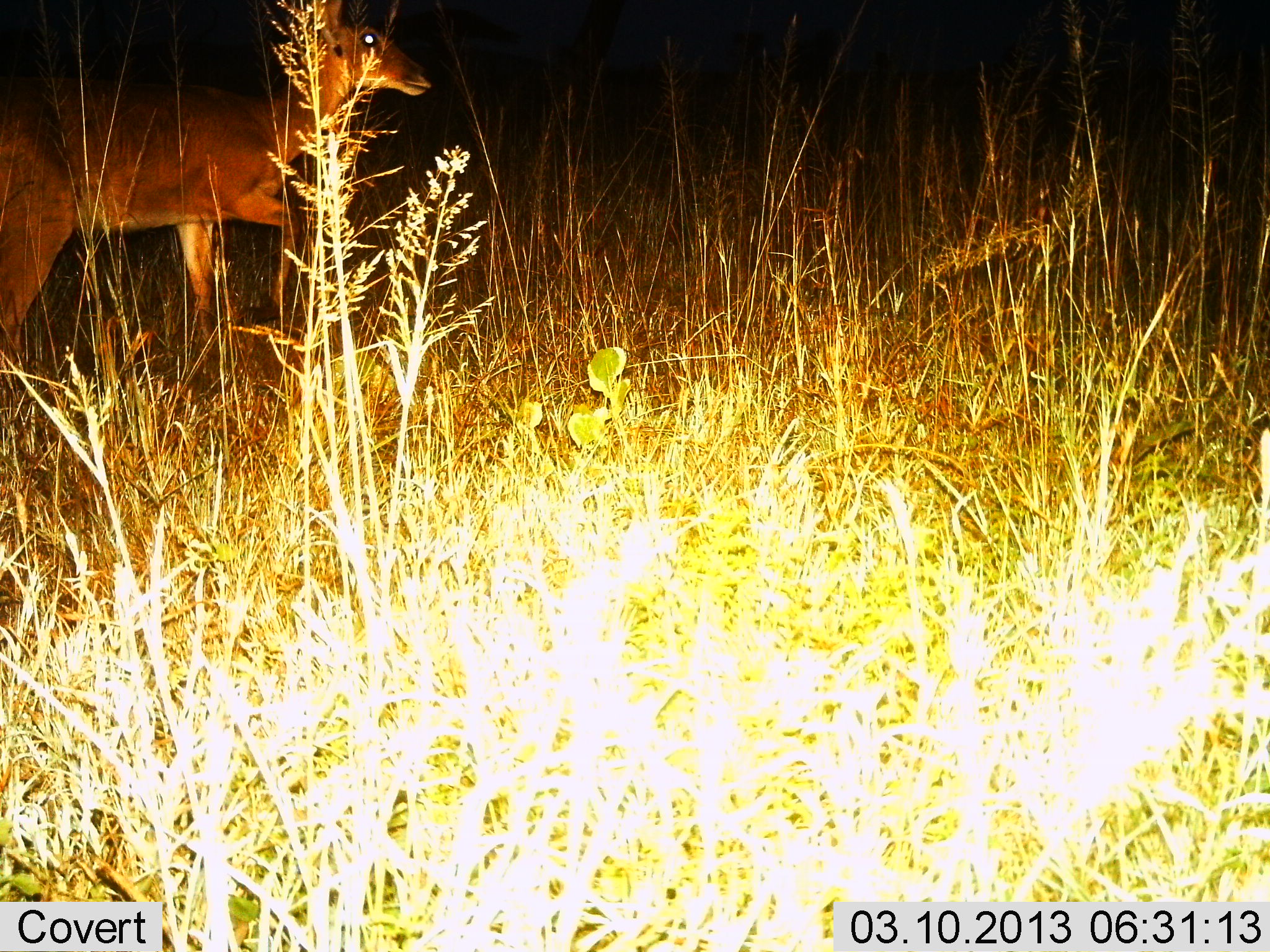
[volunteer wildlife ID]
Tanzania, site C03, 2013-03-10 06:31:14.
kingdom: Animalia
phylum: Chordata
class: Mammalia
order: Artiodactyla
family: Bovidae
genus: Redunca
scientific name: Redunca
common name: reedbuck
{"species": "reedbuck (Redunca)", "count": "1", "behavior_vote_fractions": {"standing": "34%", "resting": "0%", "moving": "69%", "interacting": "0%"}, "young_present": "0%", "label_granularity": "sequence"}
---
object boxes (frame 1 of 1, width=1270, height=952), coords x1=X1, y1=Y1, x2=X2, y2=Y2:
animal: x1=1, y1=0, x2=431, y2=358